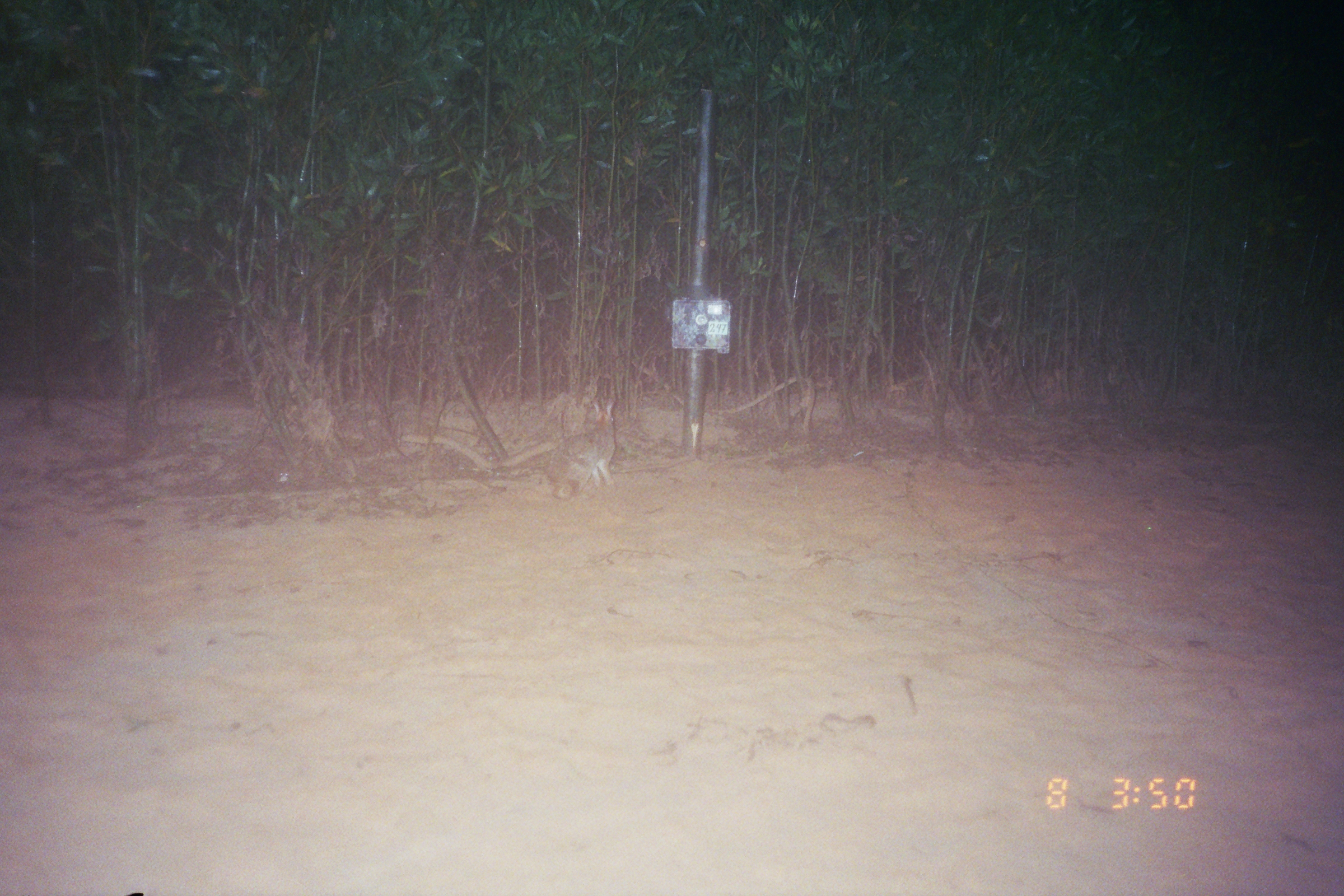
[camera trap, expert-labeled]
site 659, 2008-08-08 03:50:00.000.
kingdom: Animalia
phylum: Chordata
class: Mammalia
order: Lagomorpha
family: Leporidae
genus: Sylvilagus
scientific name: Sylvilagus brasiliensis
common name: tapeti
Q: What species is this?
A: Sylvilagus brasiliensis (tapeti).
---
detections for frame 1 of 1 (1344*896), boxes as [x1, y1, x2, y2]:
sylvilagus brasiliensis: [543, 398, 616, 501]